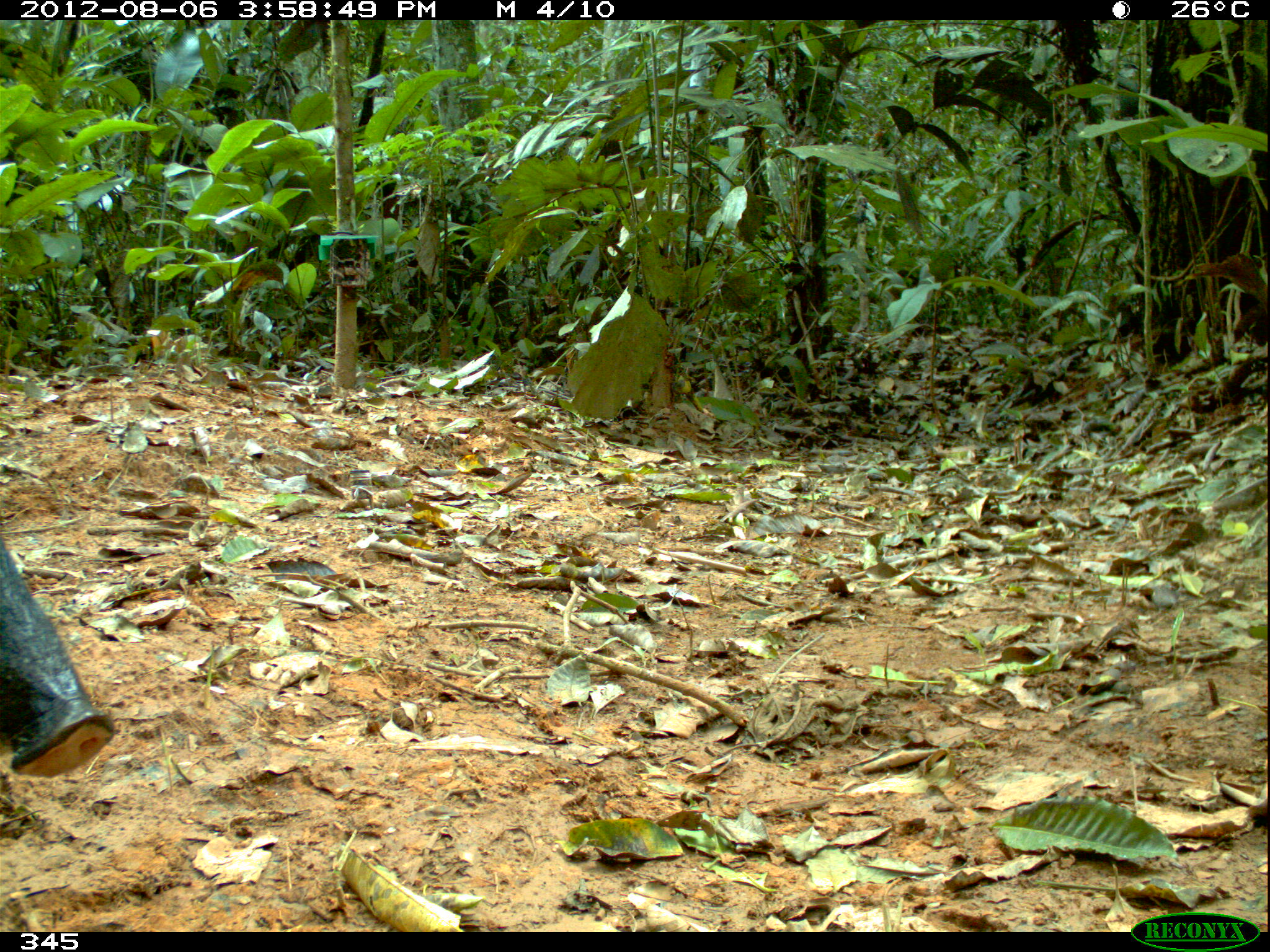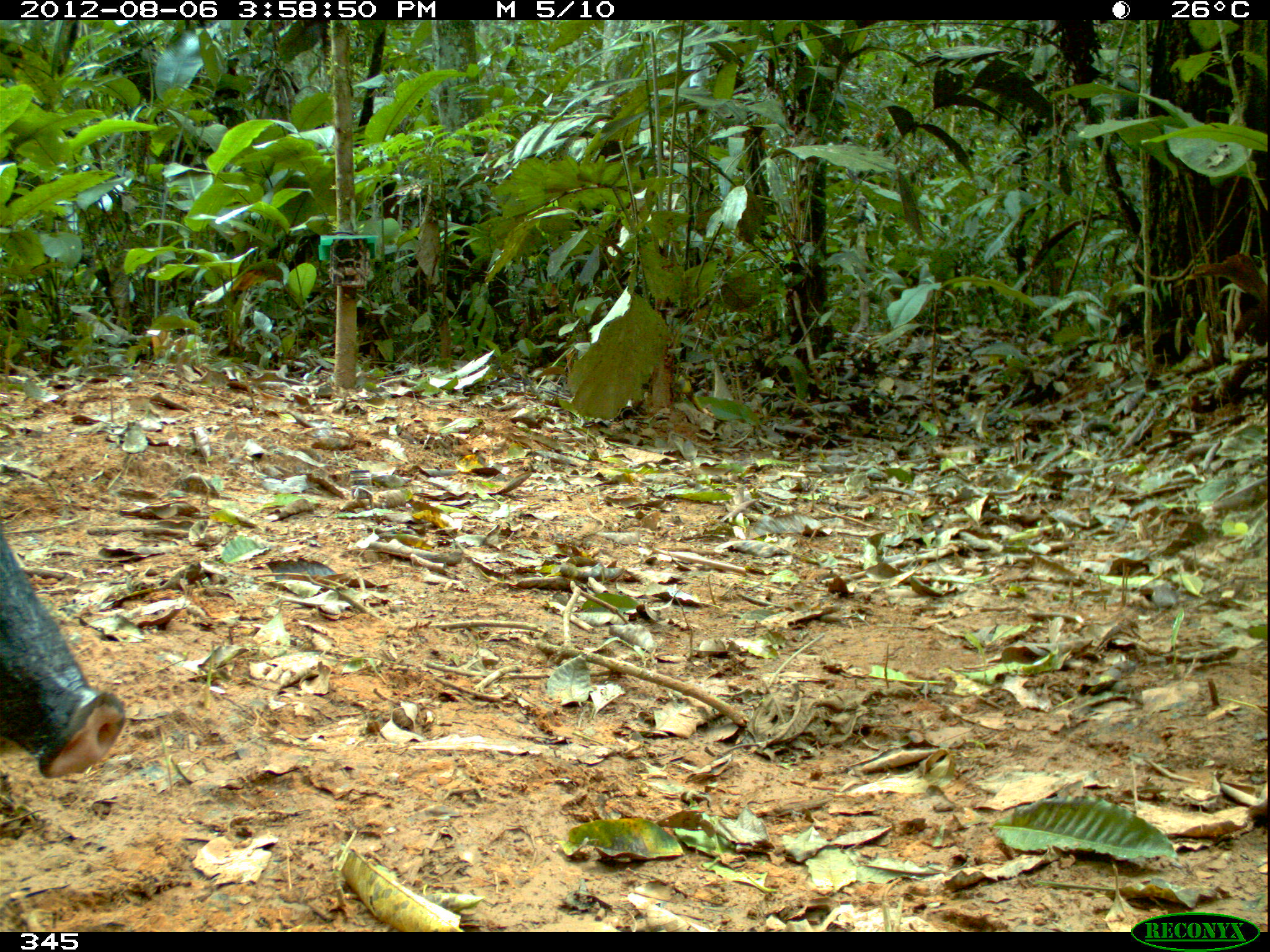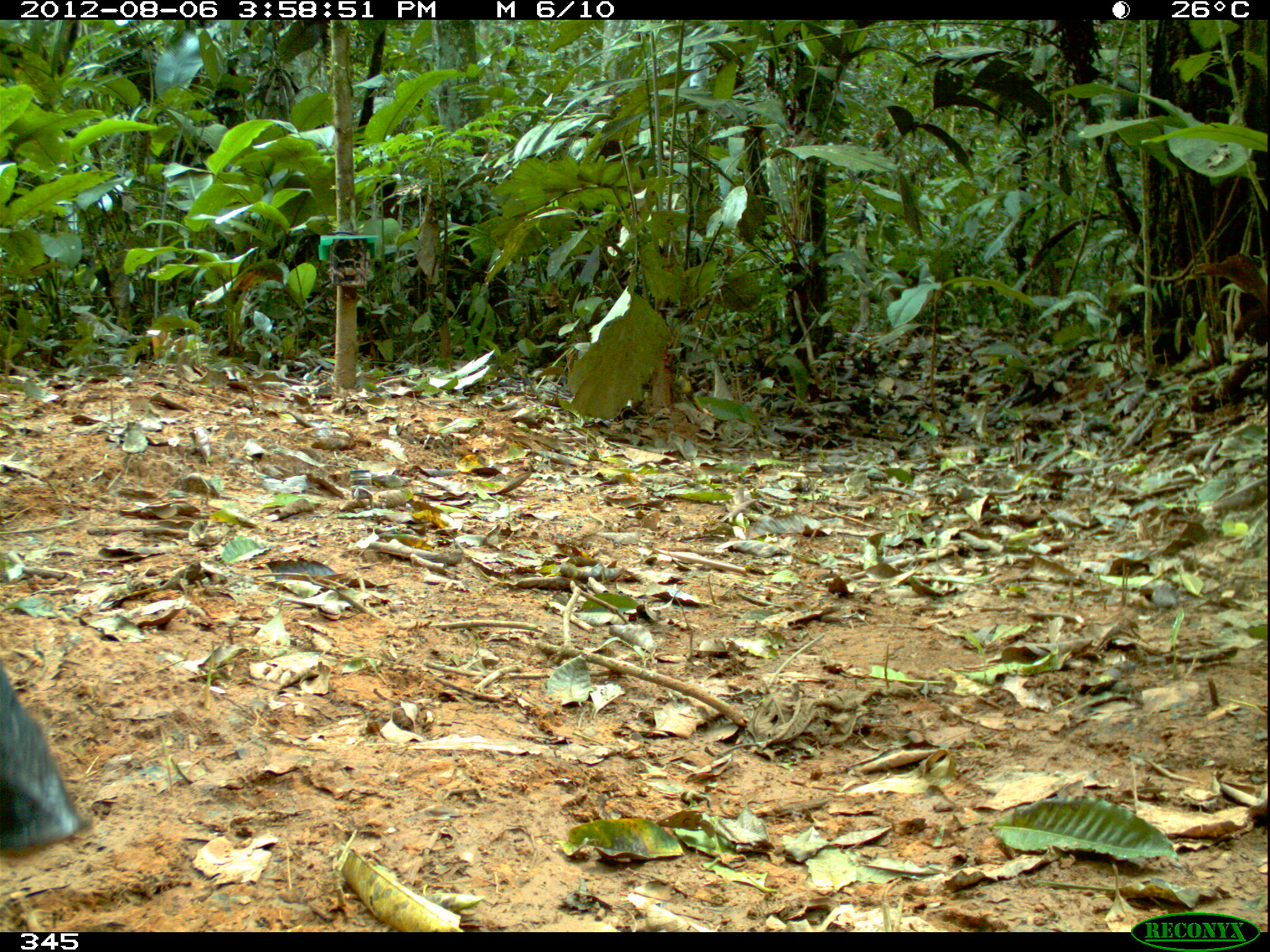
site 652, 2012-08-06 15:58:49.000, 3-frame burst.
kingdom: Animalia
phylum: Chordata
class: Mammalia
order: Artiodactyla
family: Tayassuidae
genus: Tayassu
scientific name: Tayassu pecari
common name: white-lipped peccary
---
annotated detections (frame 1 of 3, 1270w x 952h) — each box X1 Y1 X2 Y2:
tayassu pecari: 0 532 115 774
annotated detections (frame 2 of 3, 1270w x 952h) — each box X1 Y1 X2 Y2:
tayassu pecari: 0 520 127 778